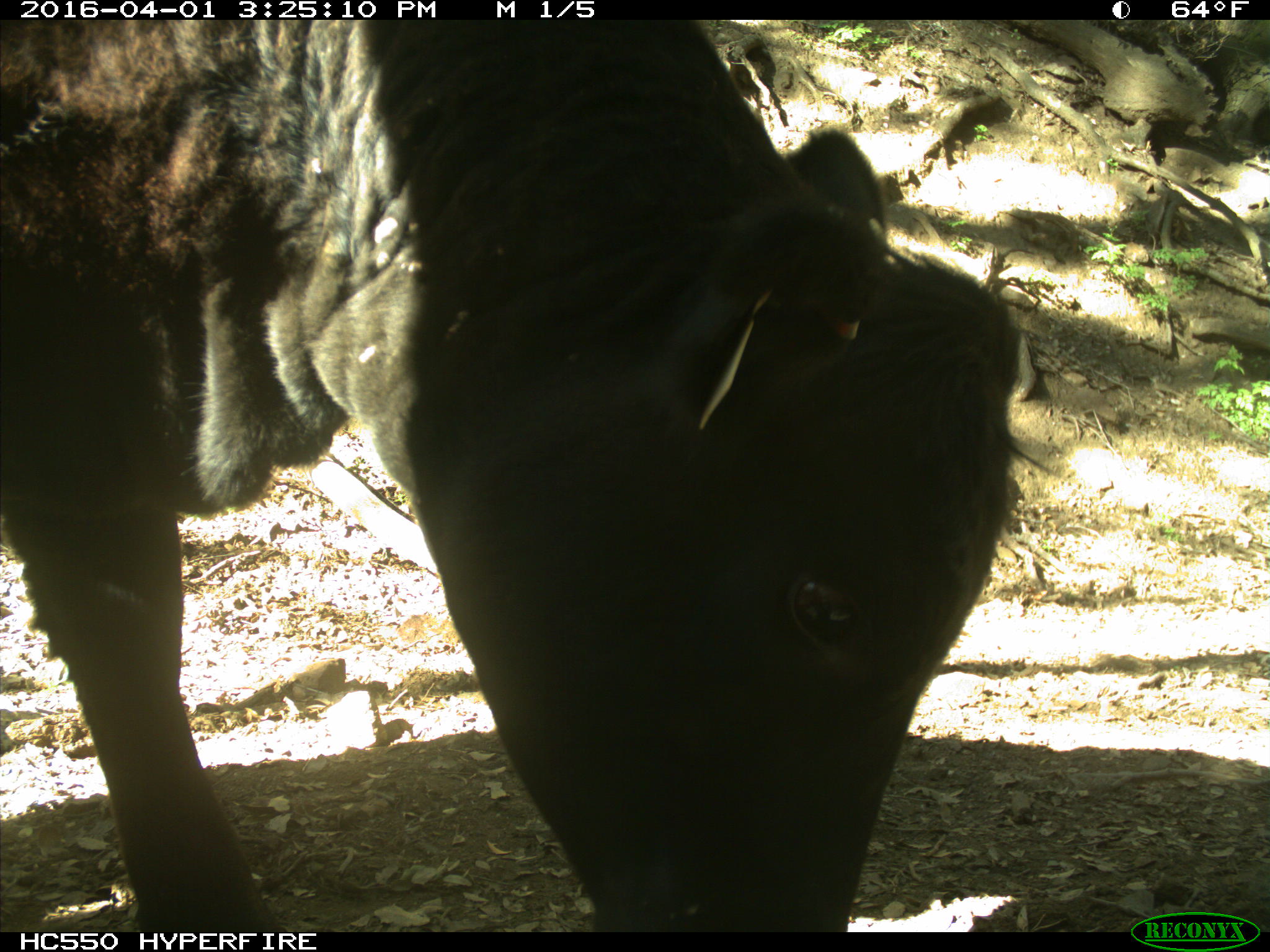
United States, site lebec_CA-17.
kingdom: Animalia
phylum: Chordata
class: Mammalia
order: Artiodactyla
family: Bovidae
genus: Bos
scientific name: Bos taurus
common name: domestic cow